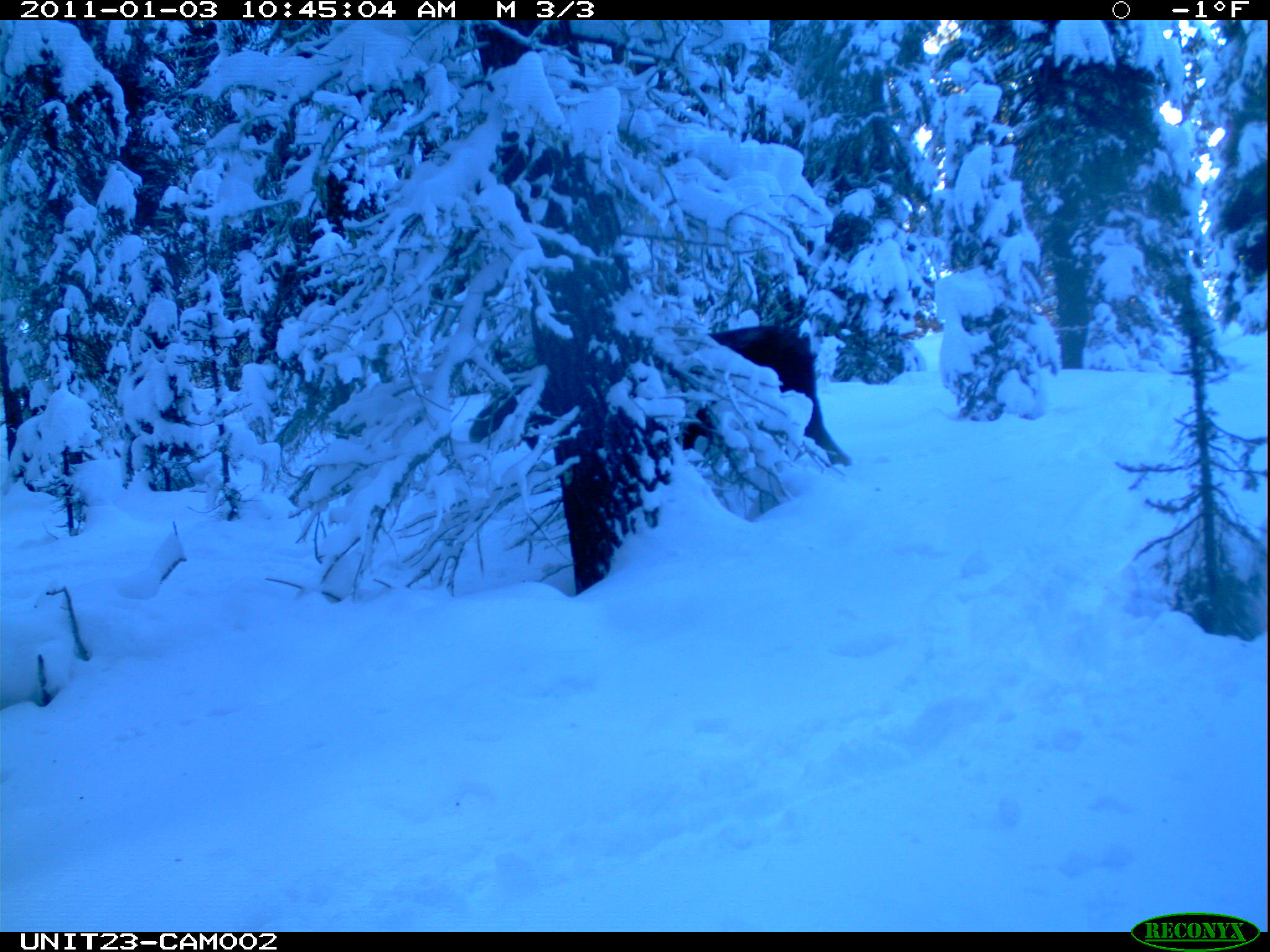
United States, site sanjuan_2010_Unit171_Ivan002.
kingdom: Animalia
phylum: Chordata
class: Mammalia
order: Artiodactyla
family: Cervidae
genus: Alces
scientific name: Alces alces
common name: moose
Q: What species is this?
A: Alces alces (moose).